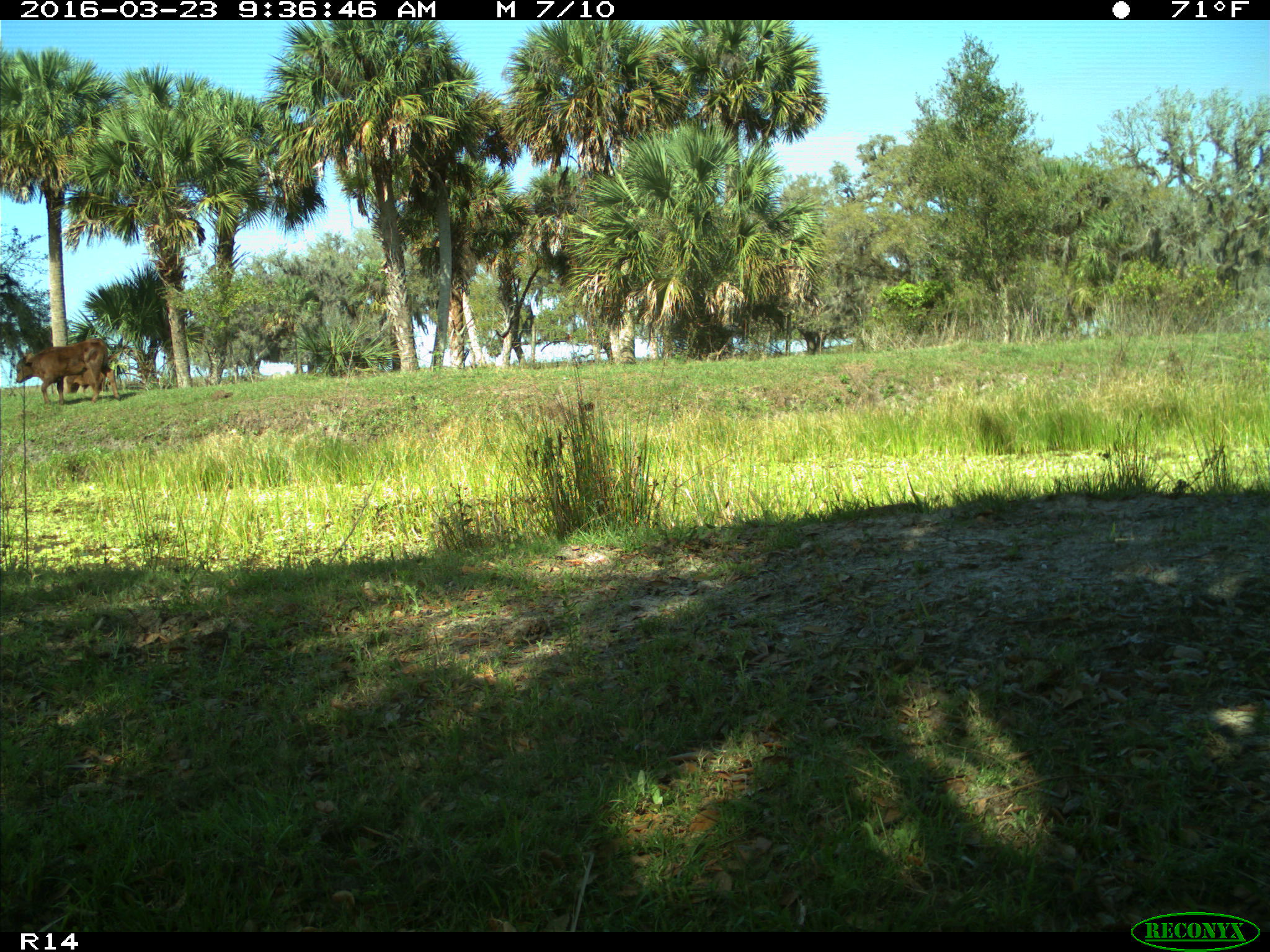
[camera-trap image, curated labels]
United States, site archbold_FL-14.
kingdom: Animalia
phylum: Chordata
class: Mammalia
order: Artiodactyla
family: Bovidae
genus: Bos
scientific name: Bos taurus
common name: domestic cow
Bos taurus (domestic cow).